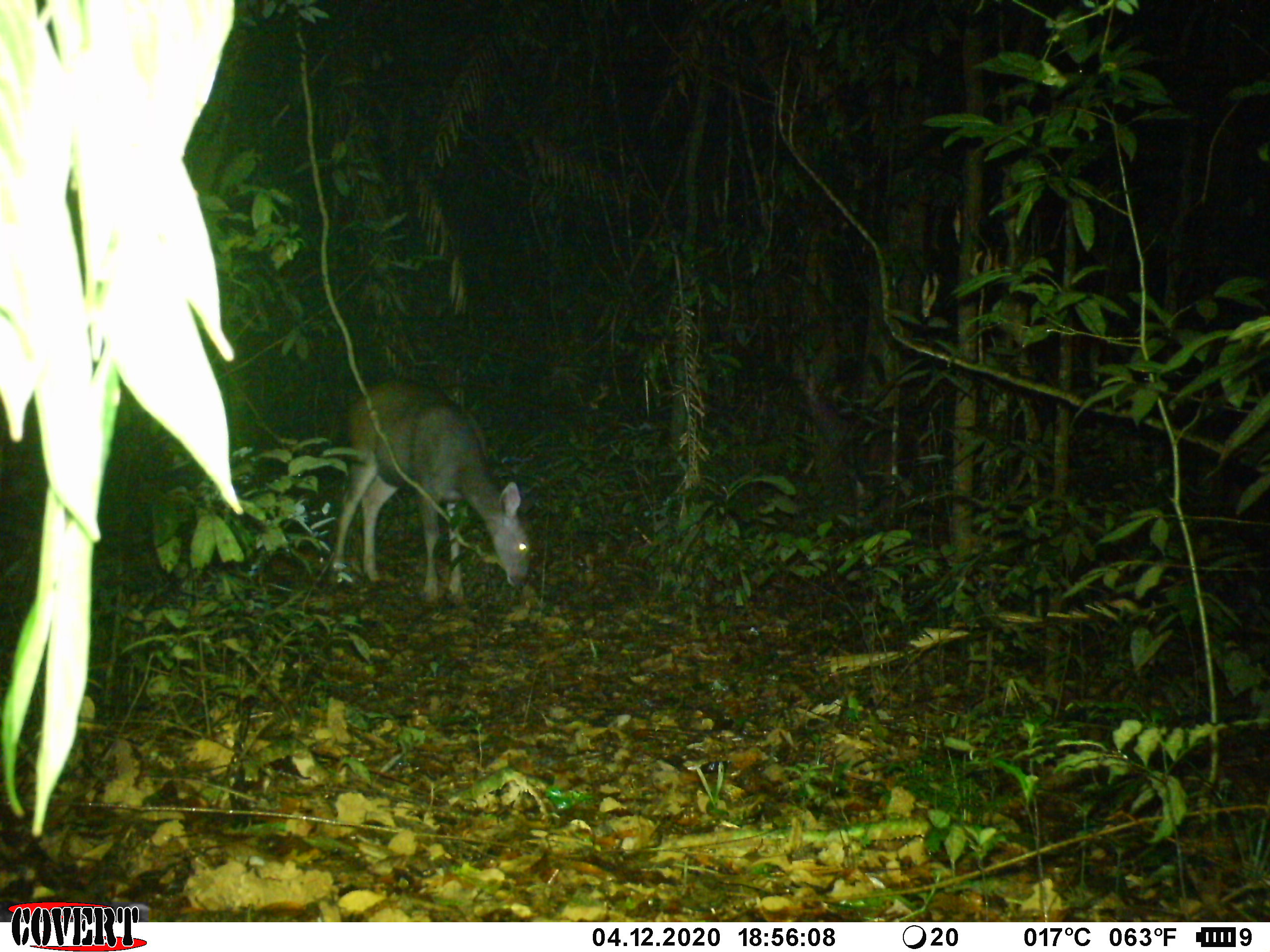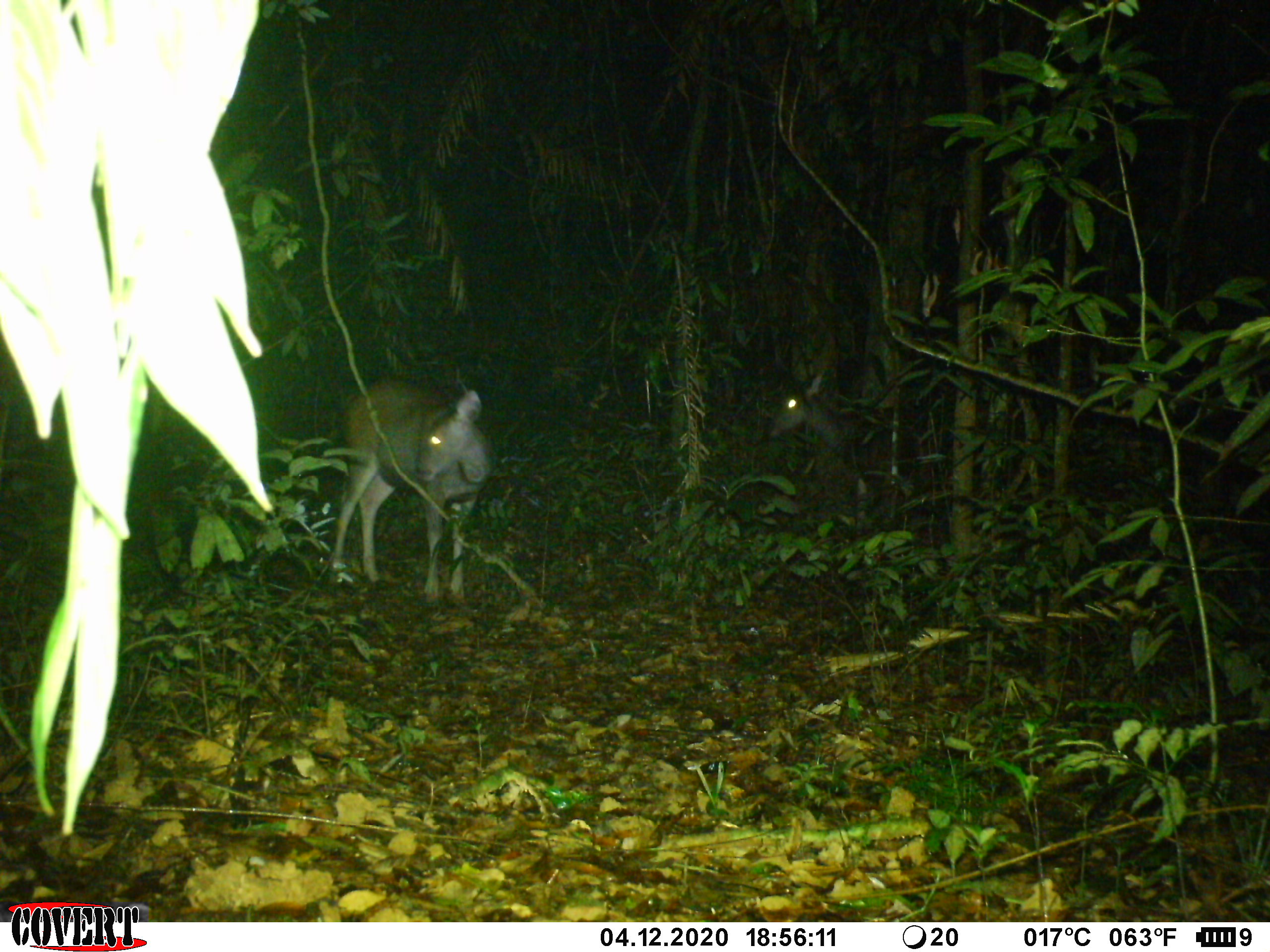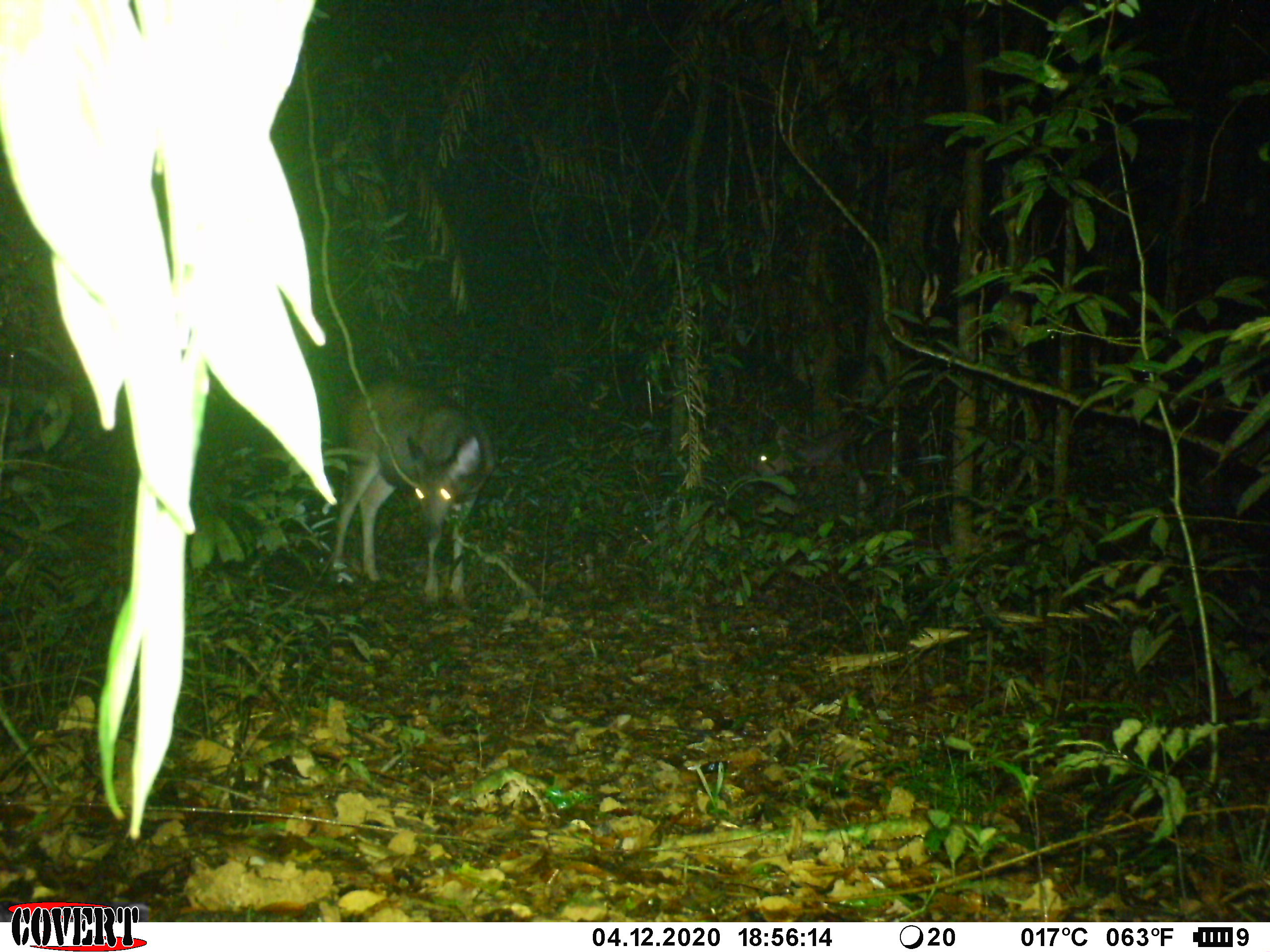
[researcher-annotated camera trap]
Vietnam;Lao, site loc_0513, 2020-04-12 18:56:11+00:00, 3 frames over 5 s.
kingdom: Animalia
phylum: Chordata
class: Mammalia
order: Artiodactyla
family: Cervidae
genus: Rusa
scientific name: Rusa unicolor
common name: sambar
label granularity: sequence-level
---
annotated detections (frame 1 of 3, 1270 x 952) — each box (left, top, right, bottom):
sambar: (326, 376, 540, 611)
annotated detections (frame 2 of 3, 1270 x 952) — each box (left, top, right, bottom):
sambar: (330, 373, 491, 609); (763, 371, 919, 542)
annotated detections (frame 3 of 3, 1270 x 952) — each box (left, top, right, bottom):
sambar: (329, 375, 496, 616); (751, 423, 895, 527)